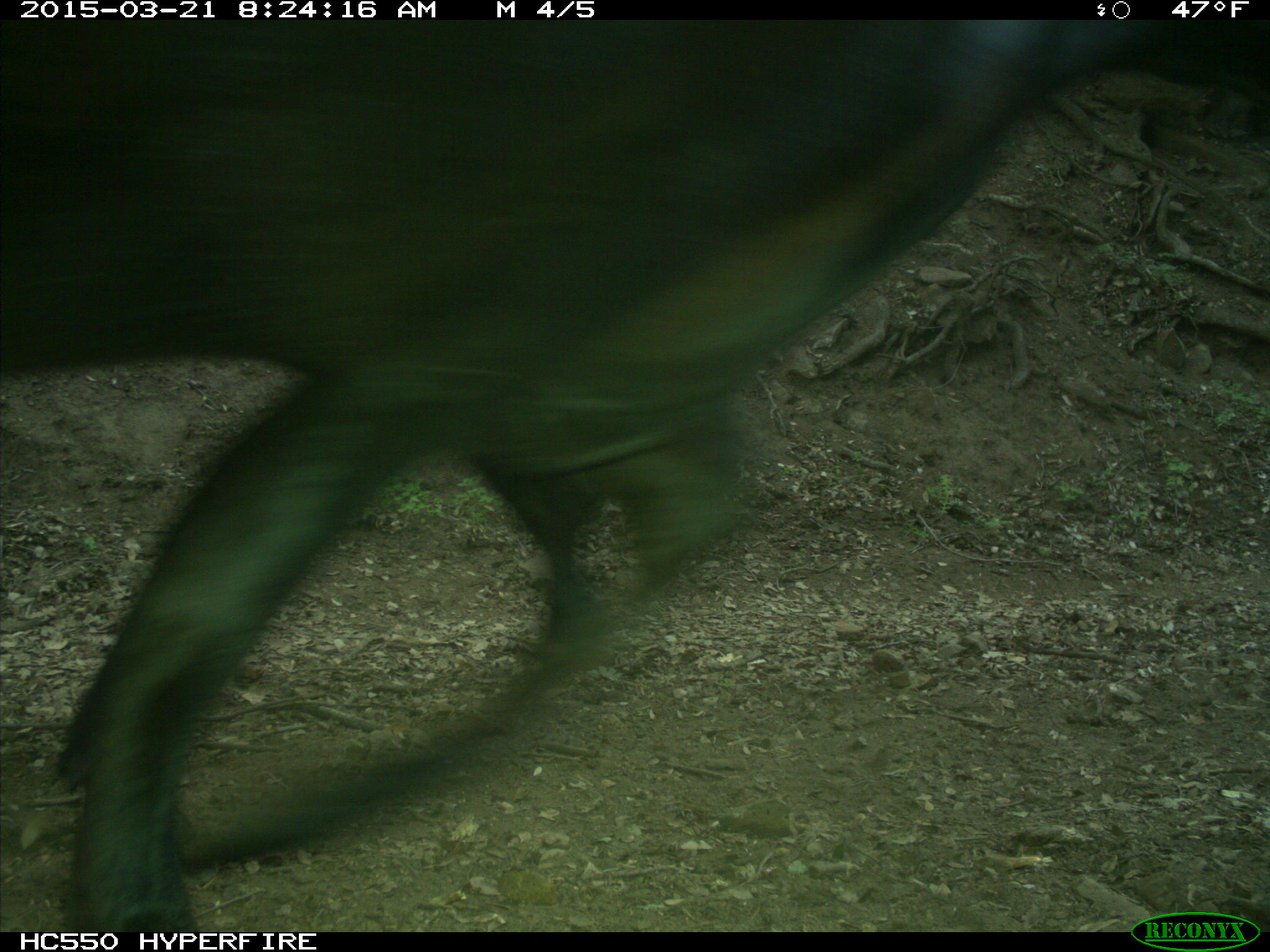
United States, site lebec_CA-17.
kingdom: Animalia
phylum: Chordata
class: Mammalia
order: Artiodactyla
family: Bovidae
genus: Bos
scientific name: Bos taurus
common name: domestic cow